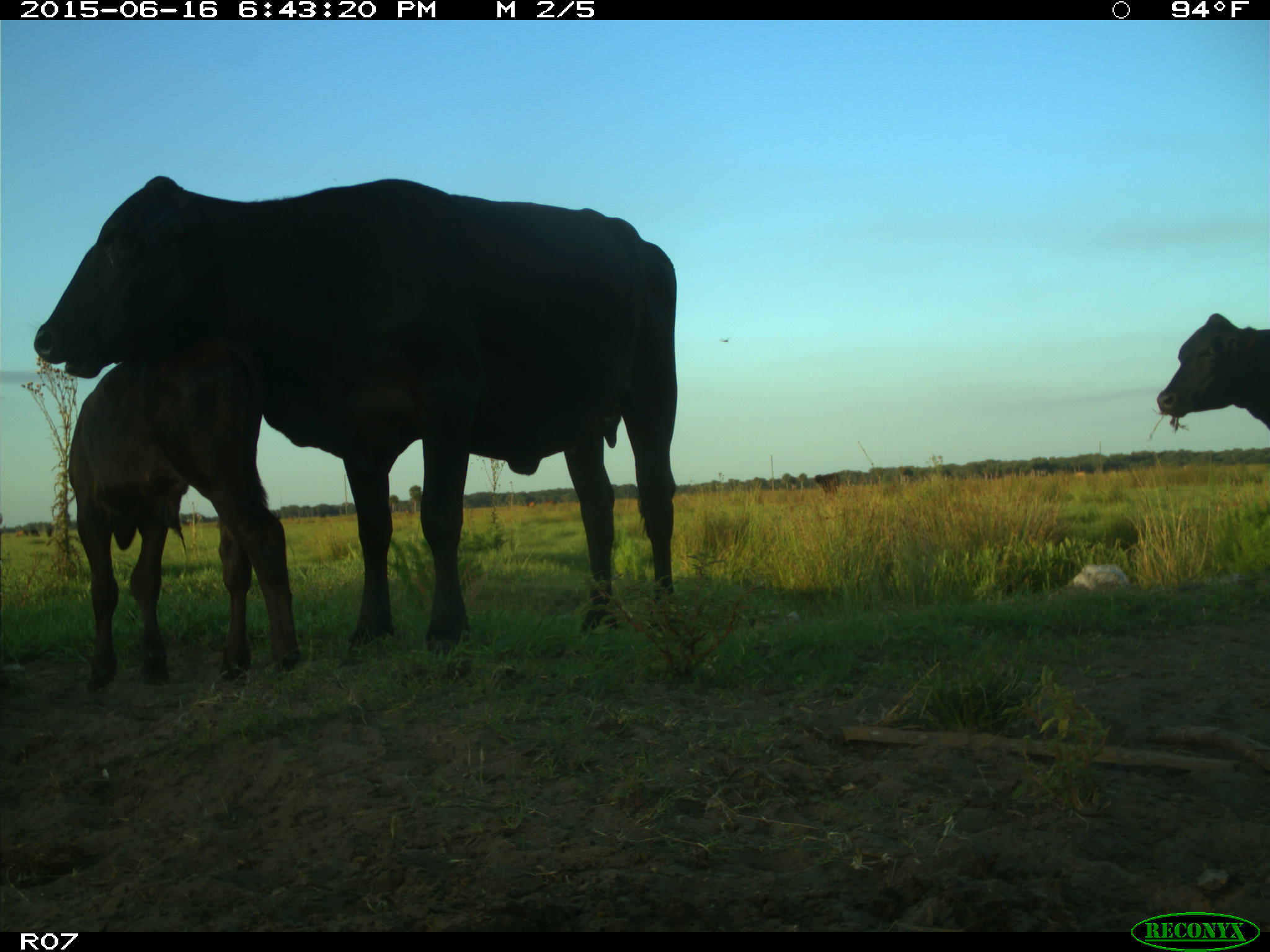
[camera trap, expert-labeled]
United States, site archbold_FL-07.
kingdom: Animalia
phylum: Chordata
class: Mammalia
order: Artiodactyla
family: Bovidae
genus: Bos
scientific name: Bos taurus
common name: domestic cow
Bos taurus (domestic cow).